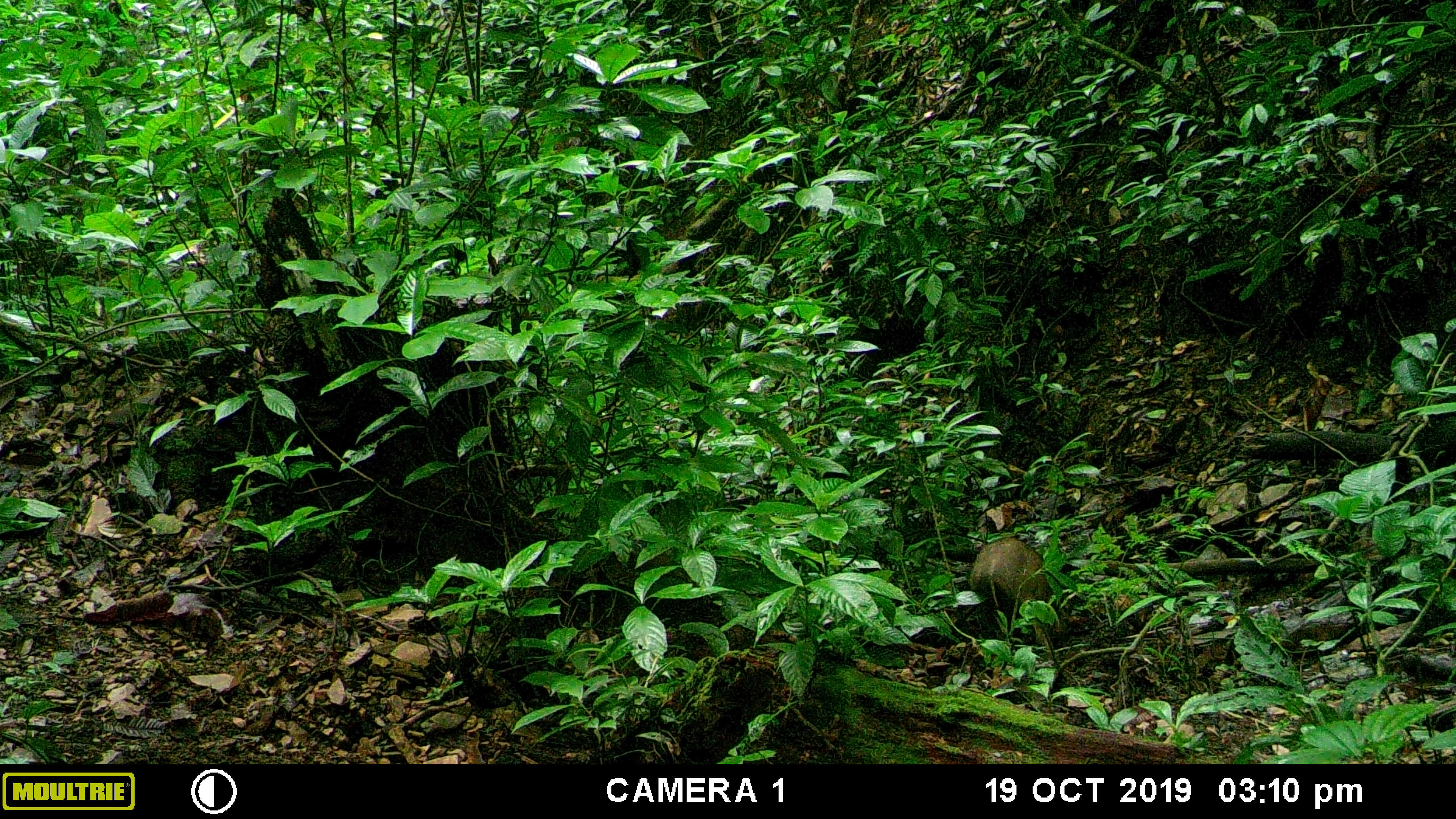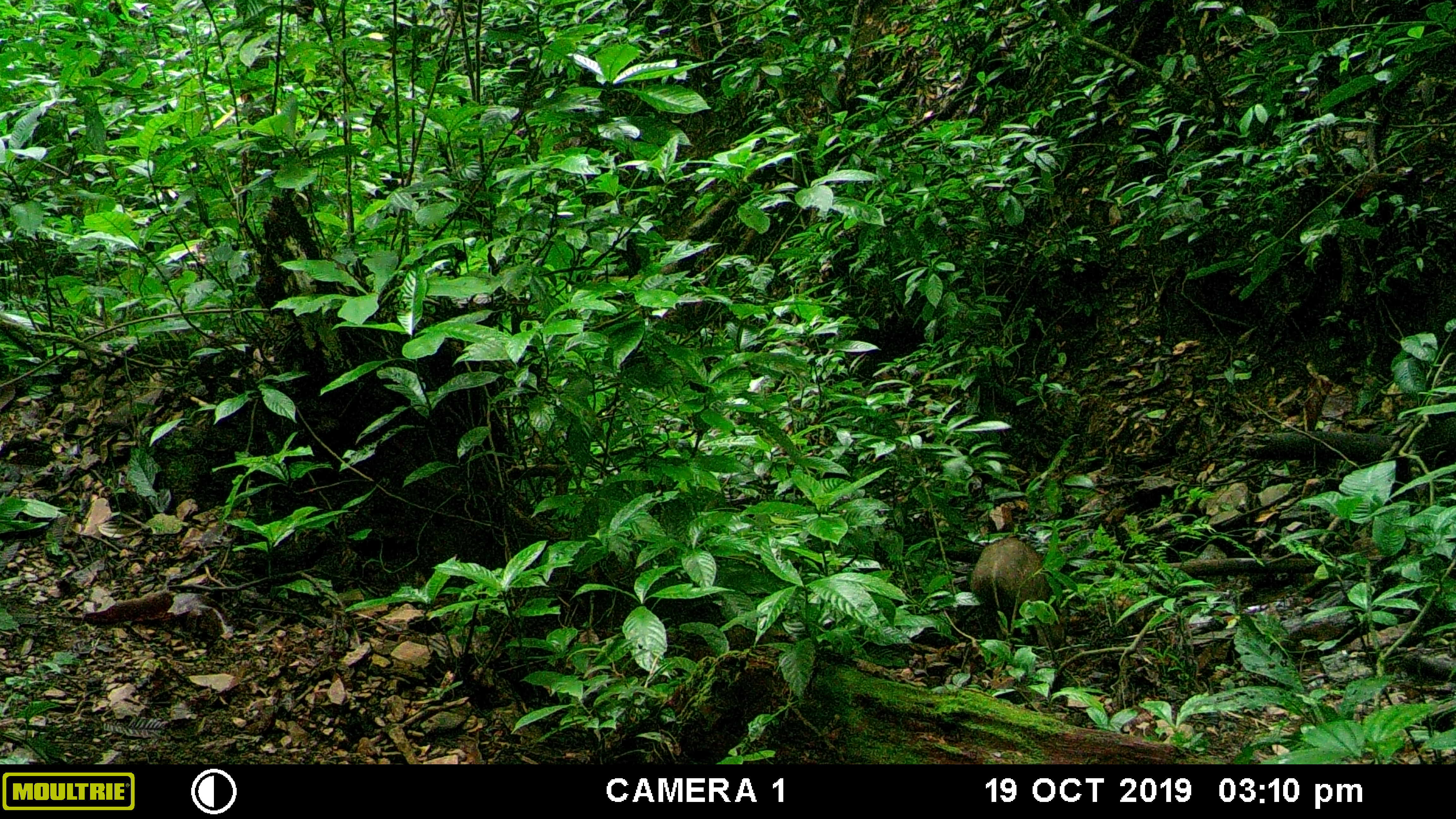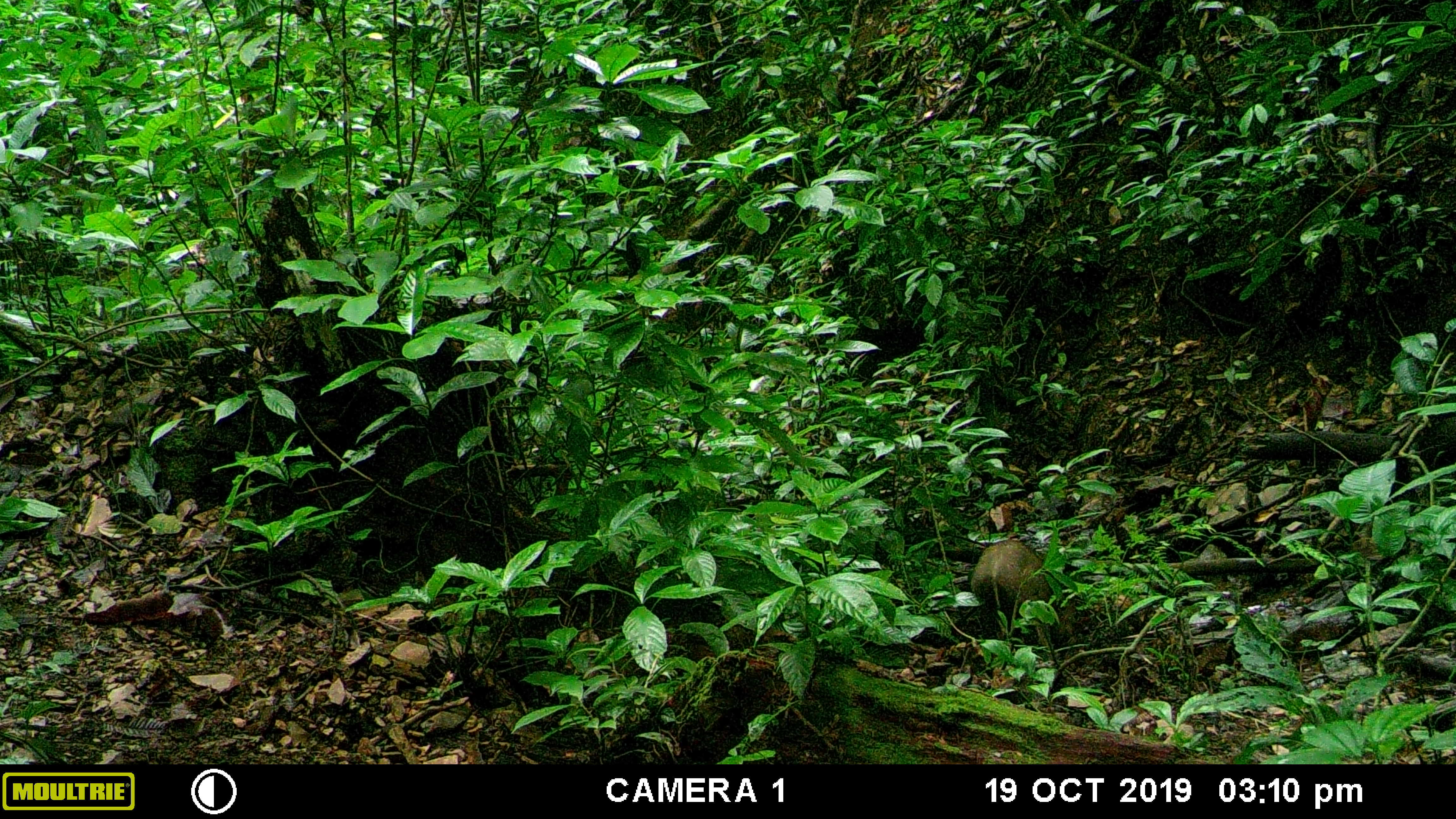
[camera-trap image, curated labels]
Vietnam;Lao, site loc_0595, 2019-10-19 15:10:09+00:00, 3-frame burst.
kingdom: Animalia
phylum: Chordata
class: Mammalia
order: Artiodactyla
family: Suidae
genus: Sus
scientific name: Sus scrofa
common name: eurasian wild pig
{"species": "eurasian wild pig (Sus scrofa)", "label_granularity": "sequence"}